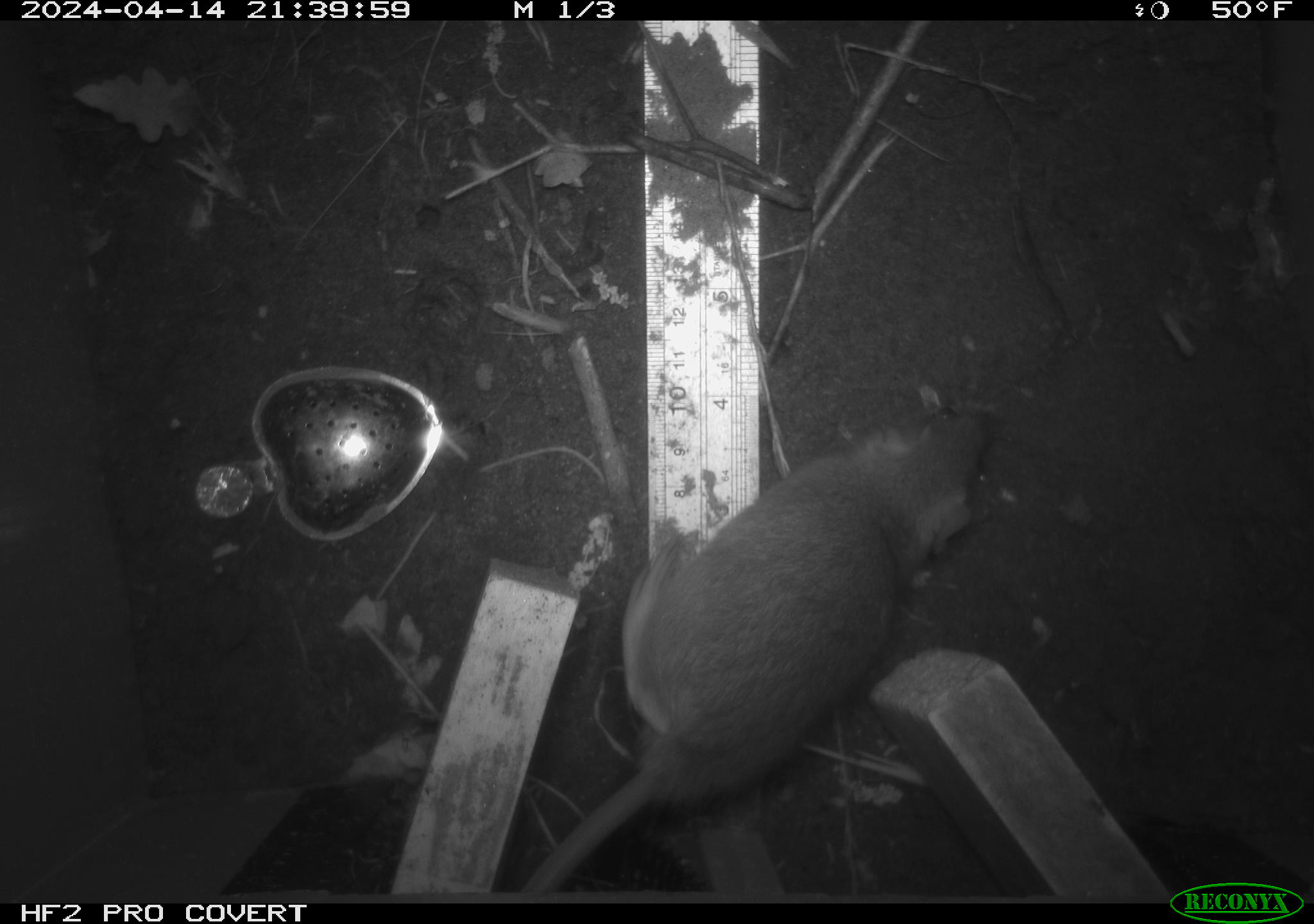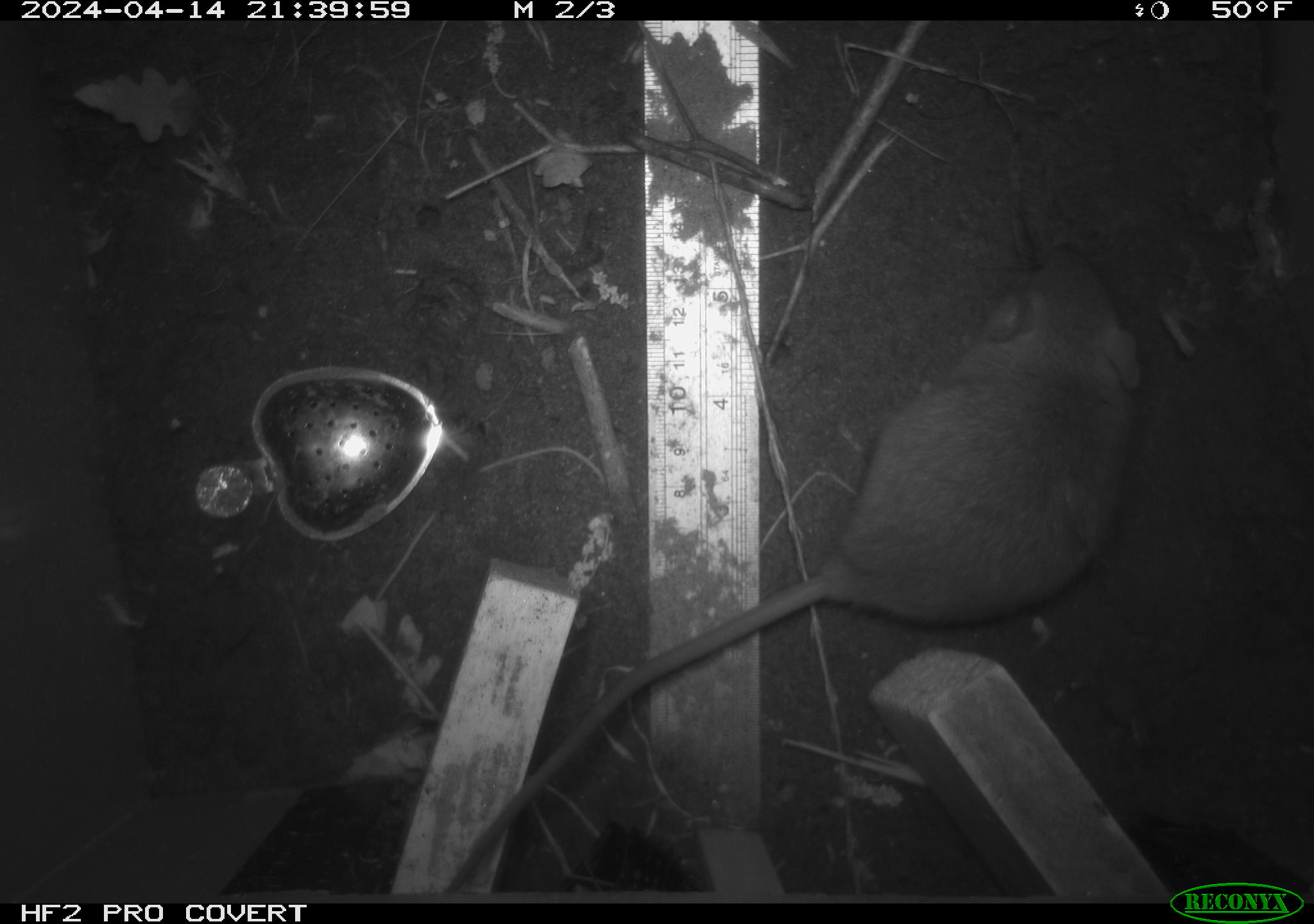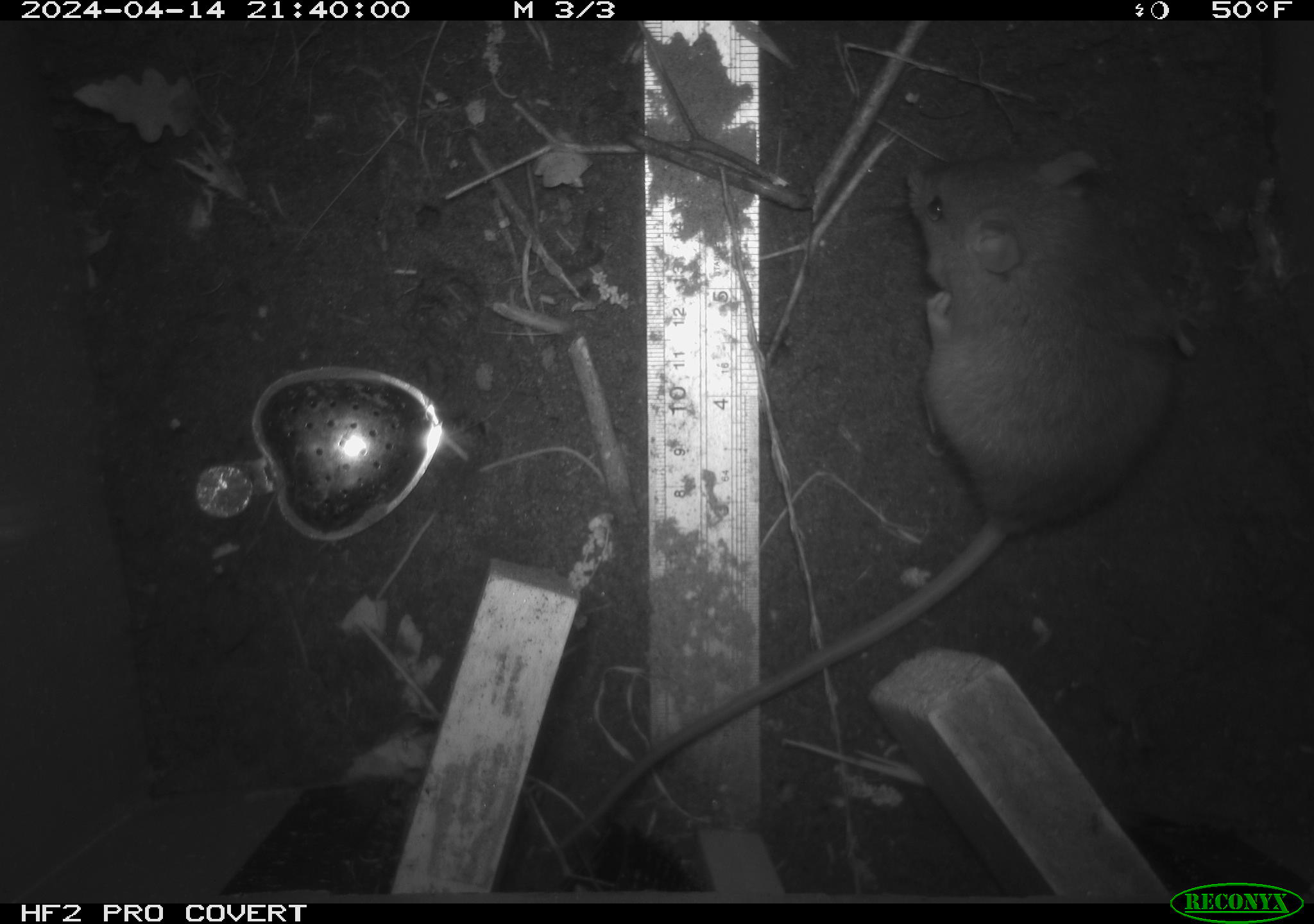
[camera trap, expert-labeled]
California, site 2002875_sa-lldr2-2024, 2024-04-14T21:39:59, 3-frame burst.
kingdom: Animalia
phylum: Chordata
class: Mammalia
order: Rodentia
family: Muridae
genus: Rattus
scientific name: Rattus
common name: rat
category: rattus species